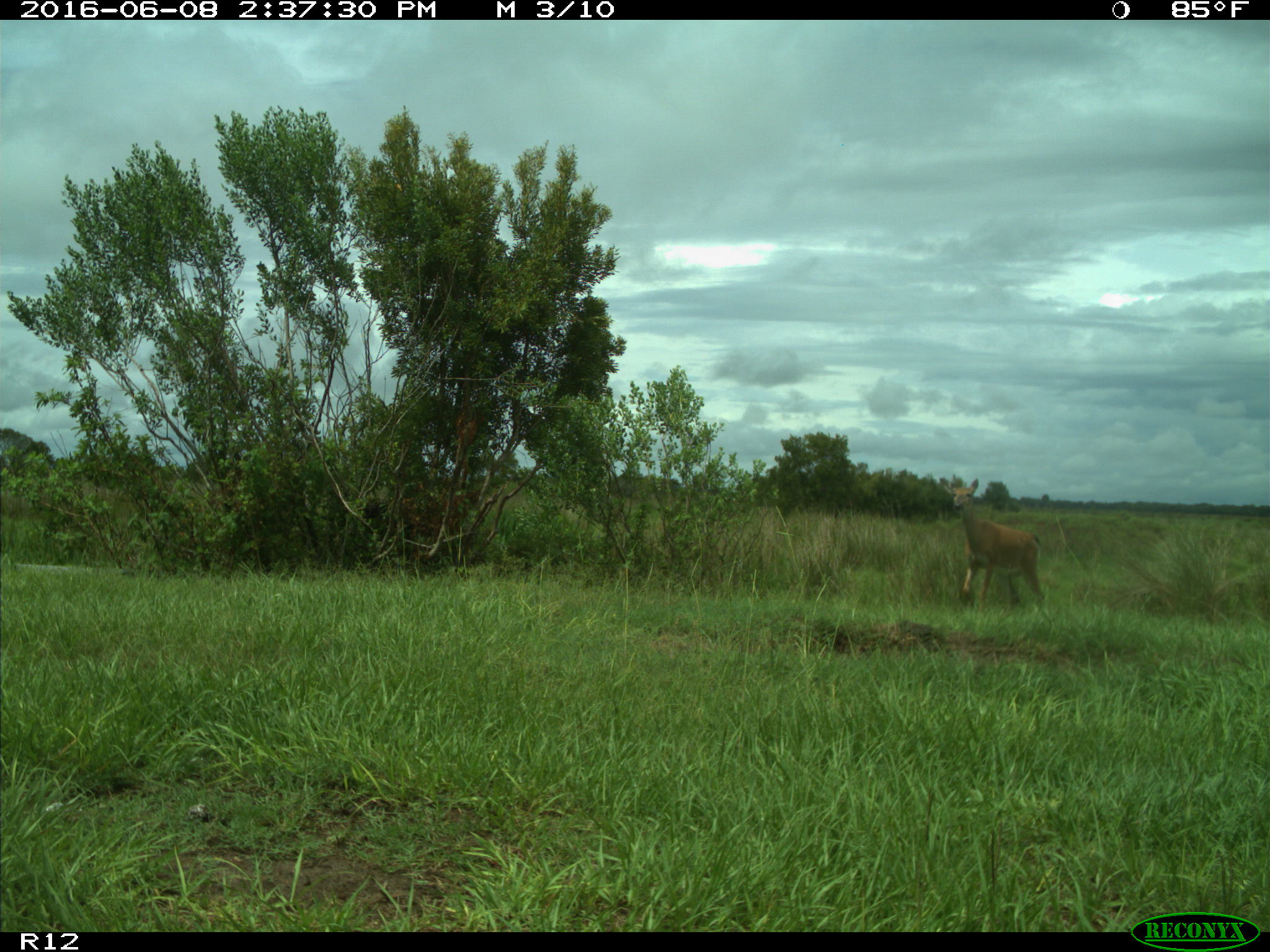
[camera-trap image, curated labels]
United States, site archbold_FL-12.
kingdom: Animalia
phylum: Chordata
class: Mammalia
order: Artiodactyla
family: Cervidae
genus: Odocoileus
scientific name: Odocoileus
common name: deer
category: unidentified deer